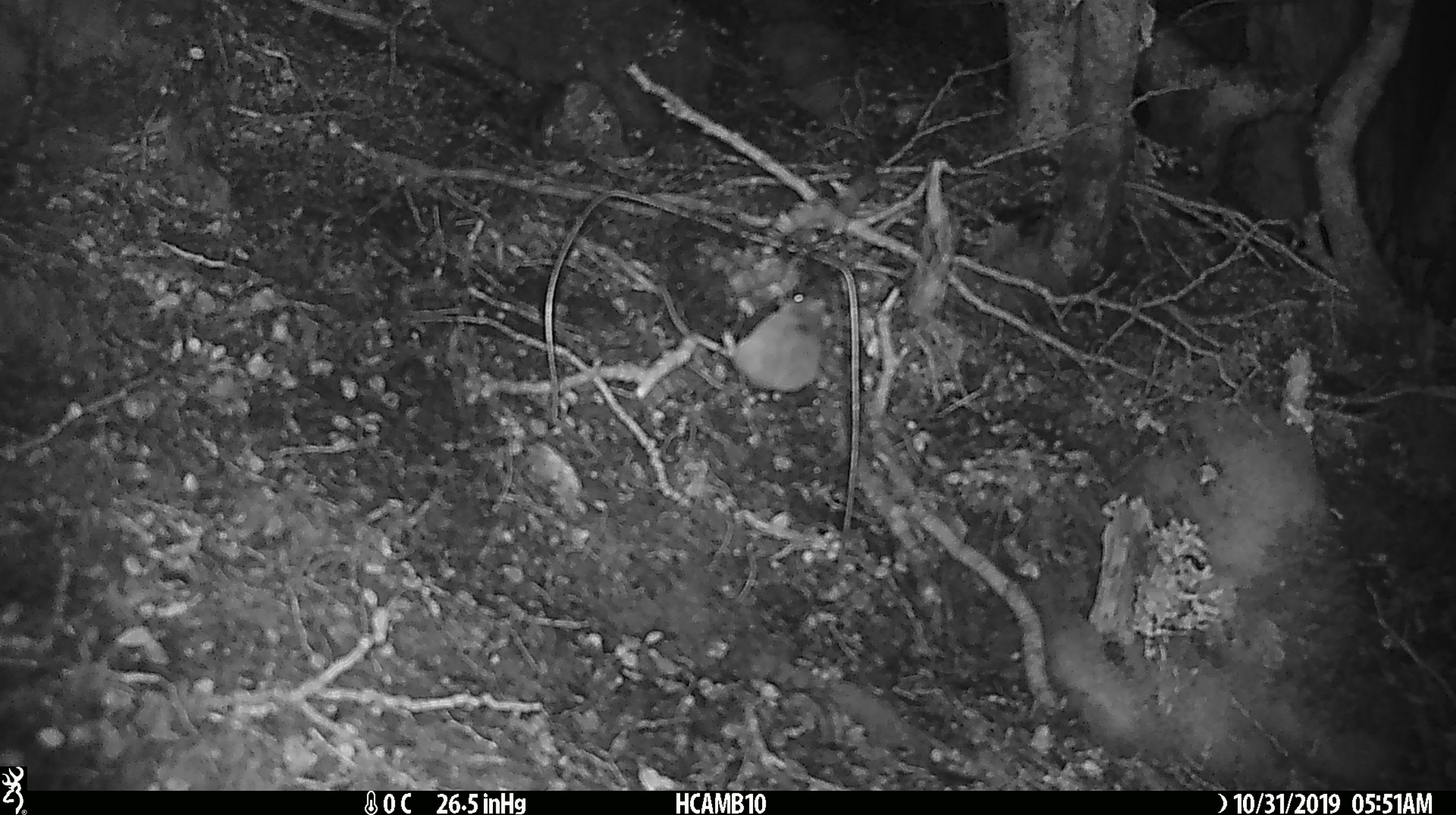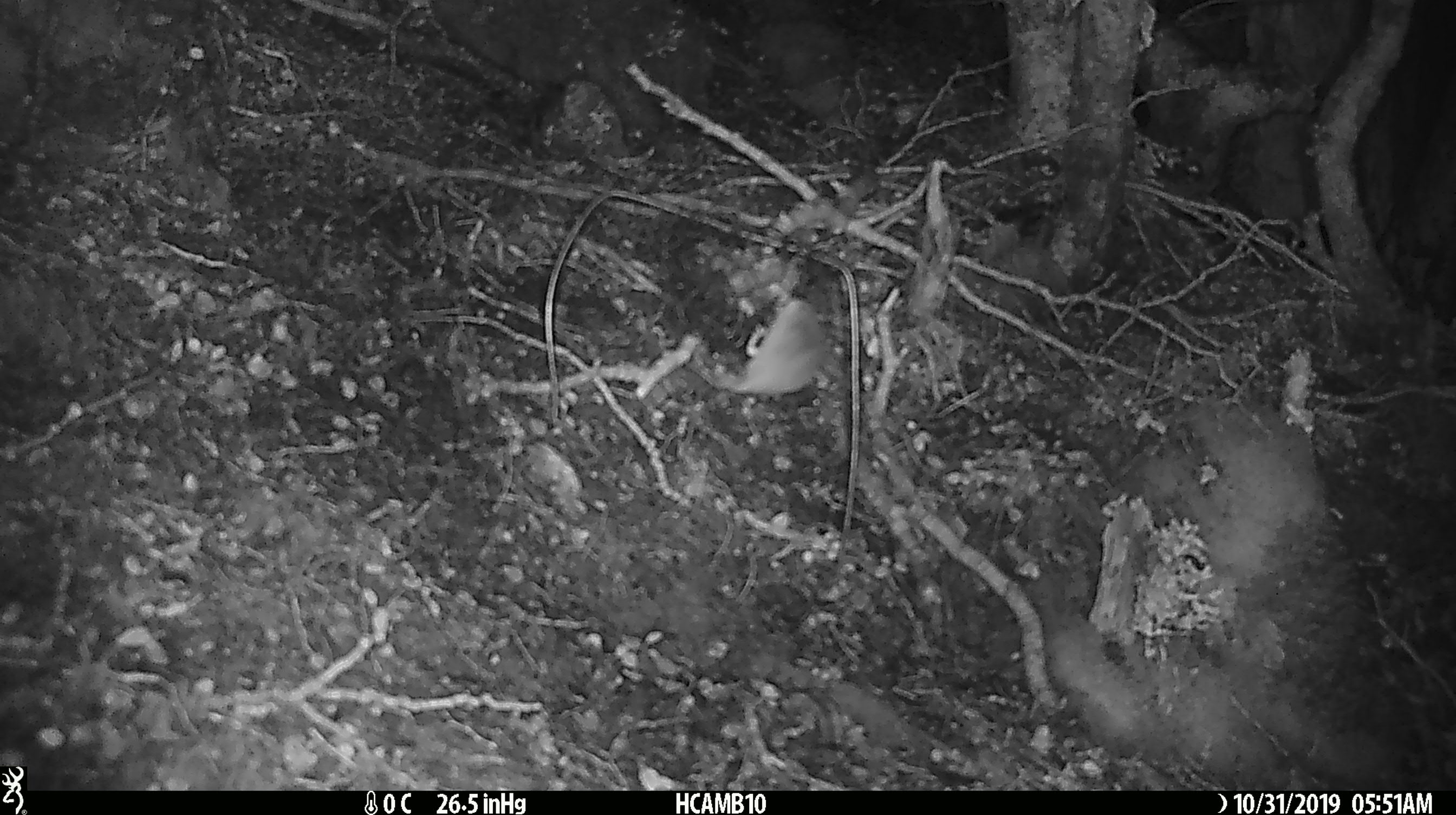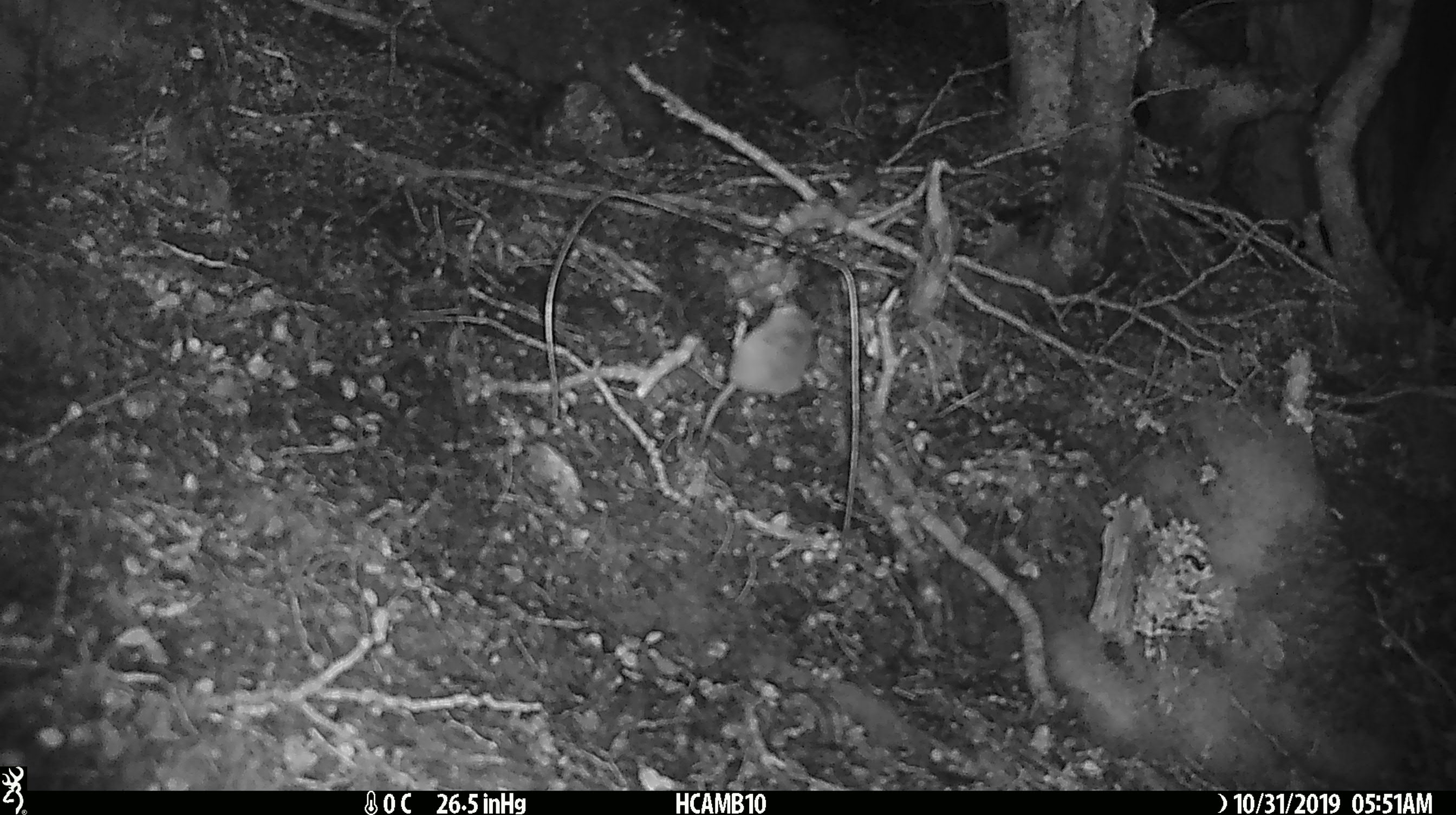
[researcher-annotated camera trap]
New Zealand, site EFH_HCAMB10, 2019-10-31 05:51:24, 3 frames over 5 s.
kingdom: Animalia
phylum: Chordata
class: Mammalia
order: Rodentia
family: Muridae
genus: Mus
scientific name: Mus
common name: mouse